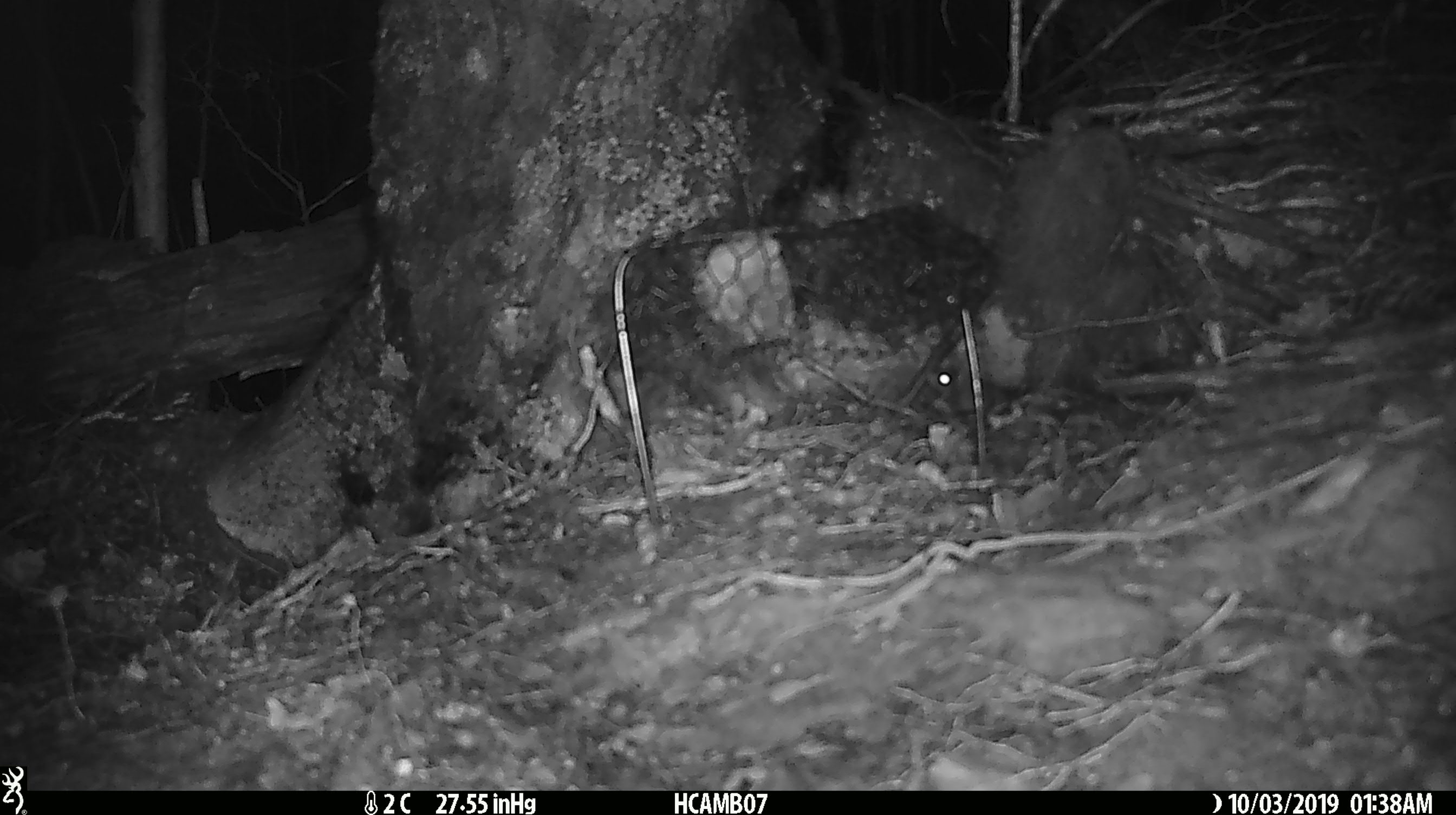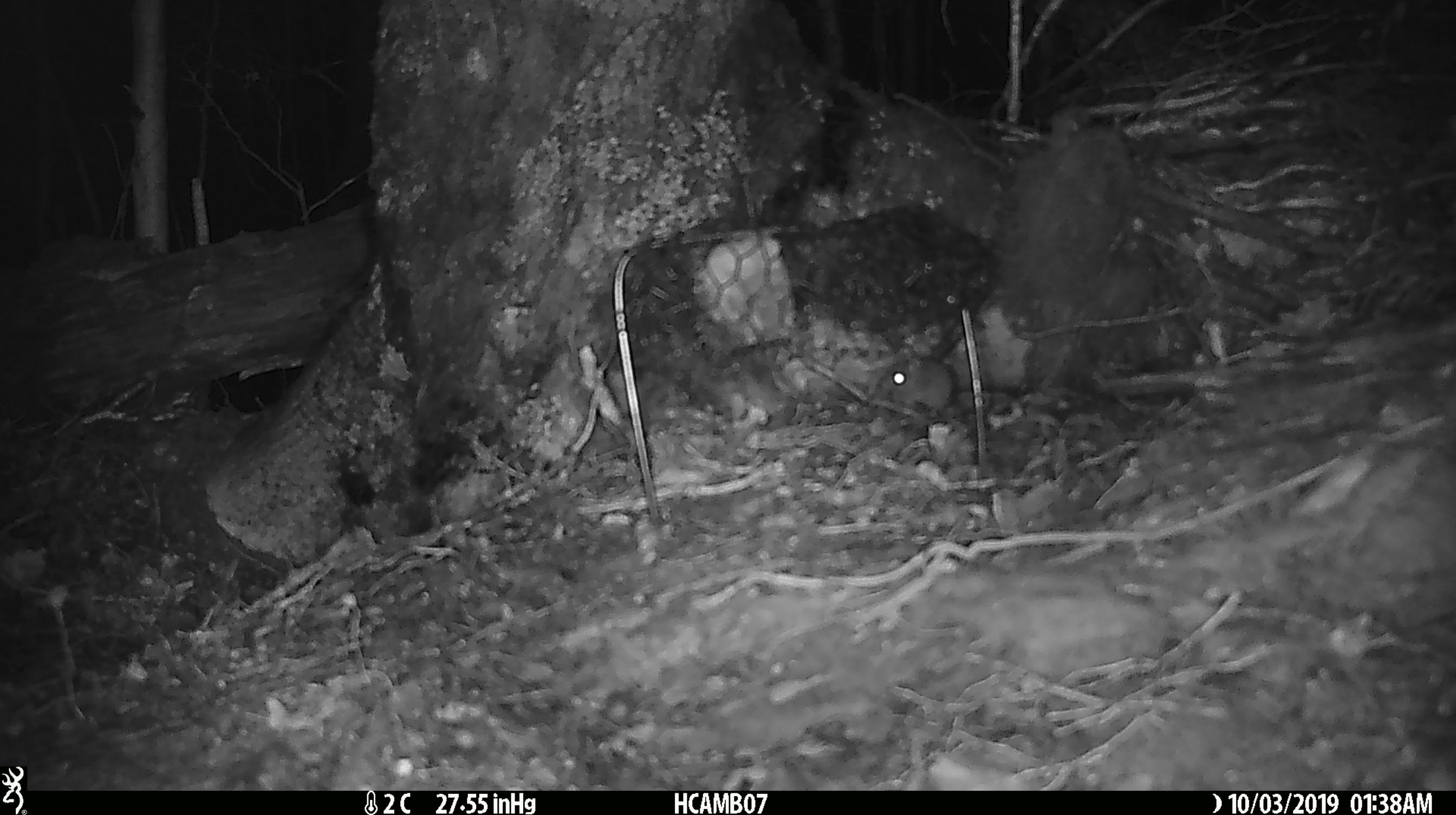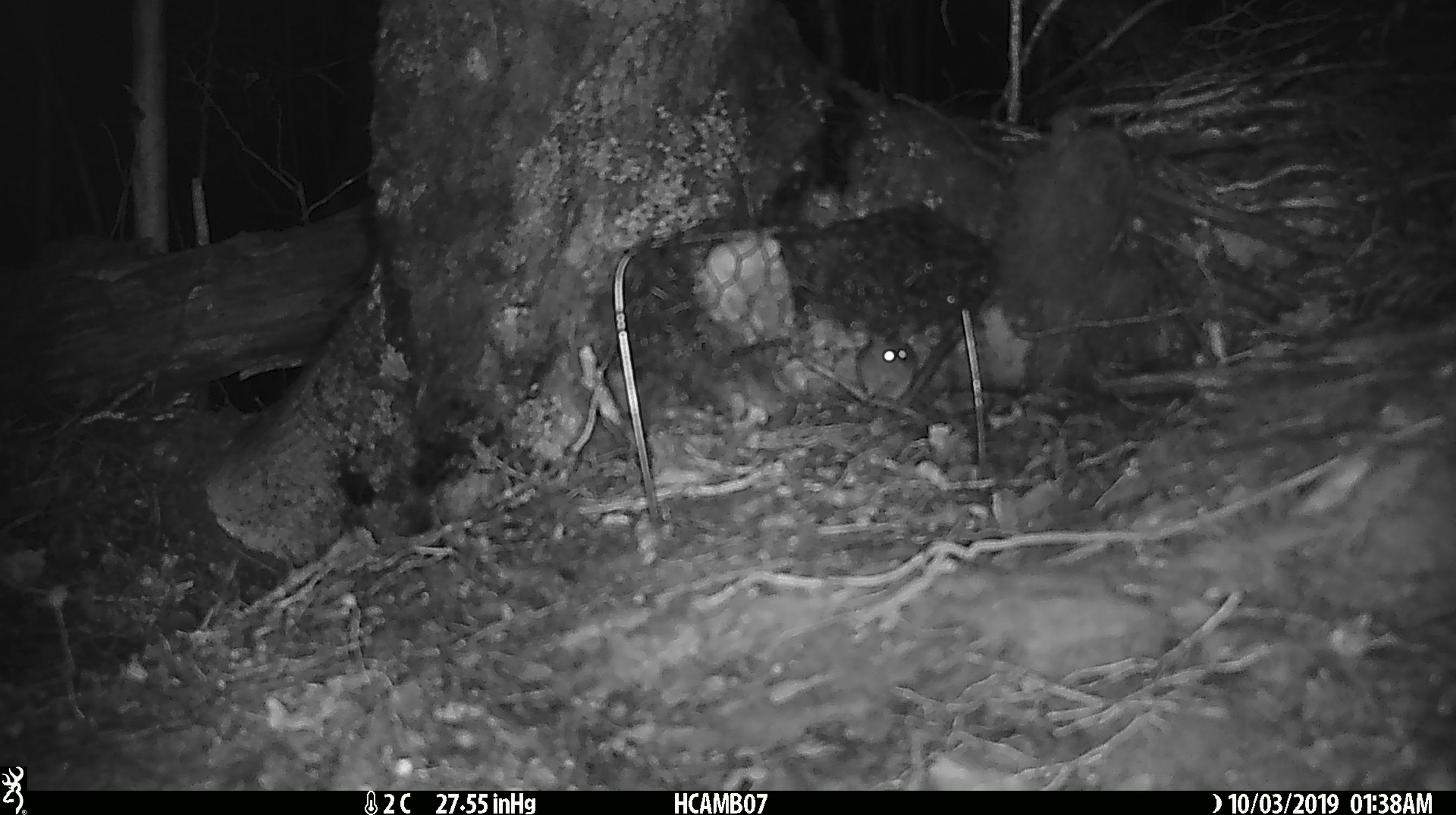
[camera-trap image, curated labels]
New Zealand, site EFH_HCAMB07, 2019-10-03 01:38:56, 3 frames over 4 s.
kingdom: Animalia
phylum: Chordata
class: Mammalia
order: Rodentia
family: Muridae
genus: Mus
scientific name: Mus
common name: mouse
Mouse (Mus).